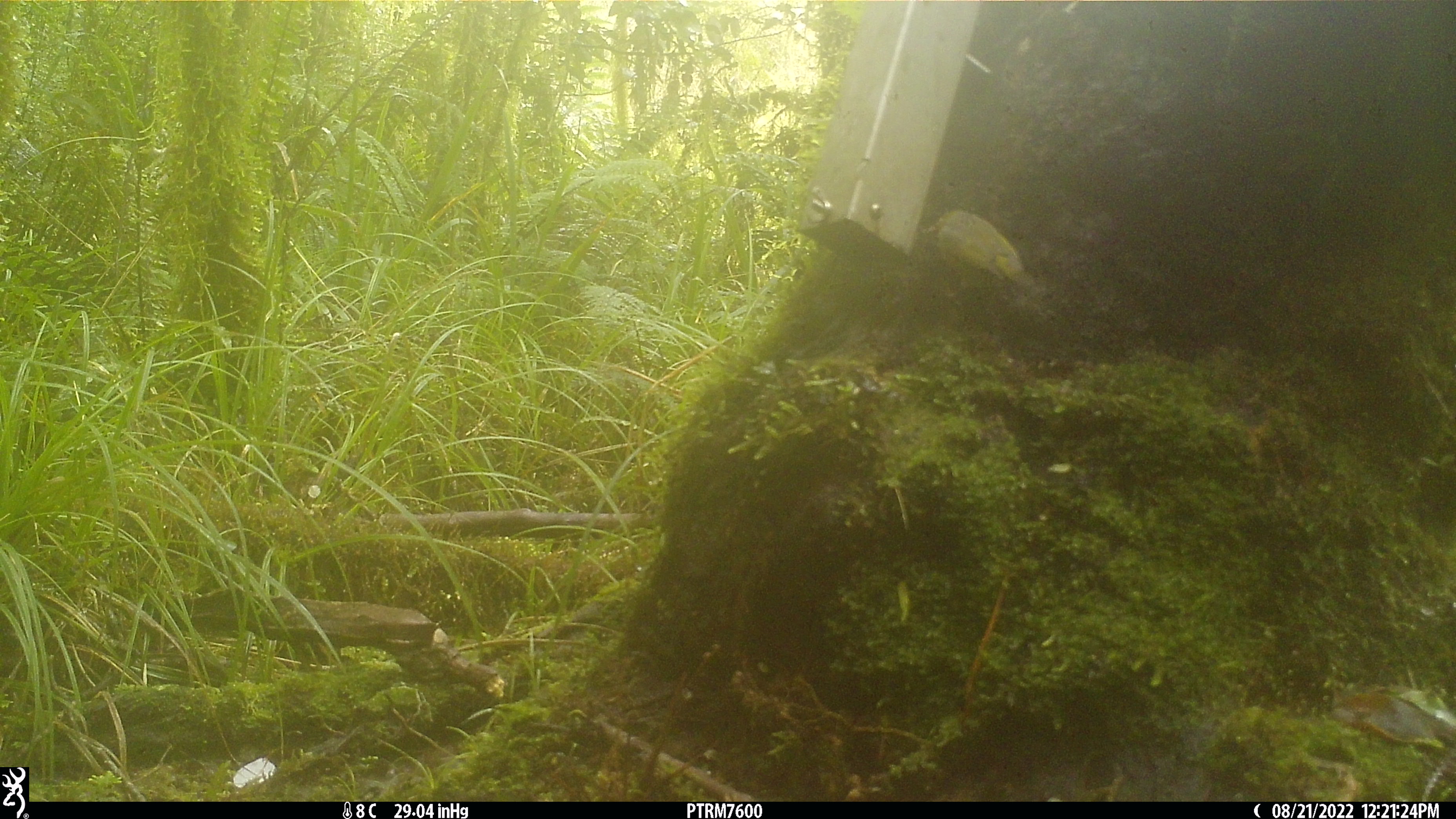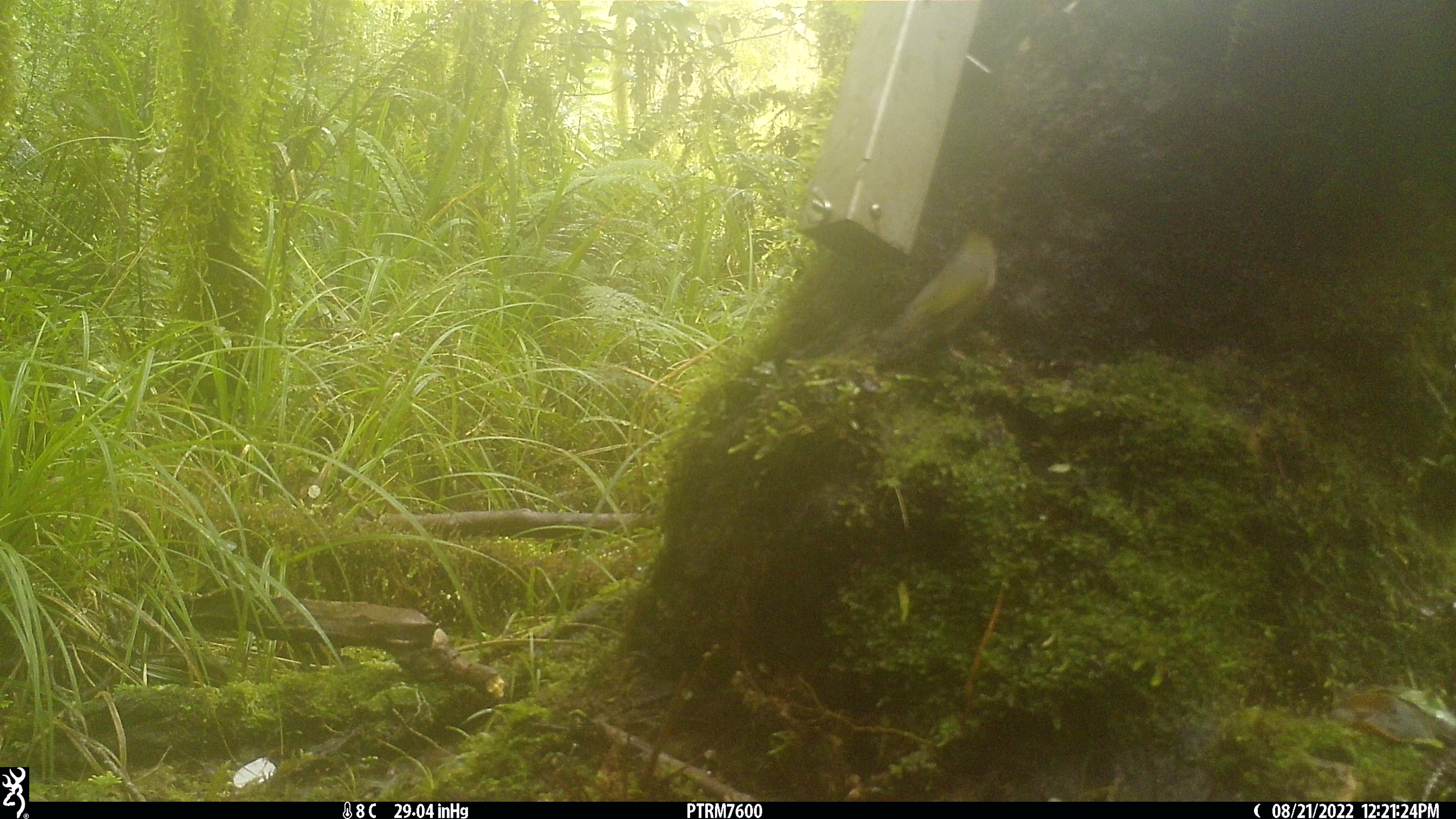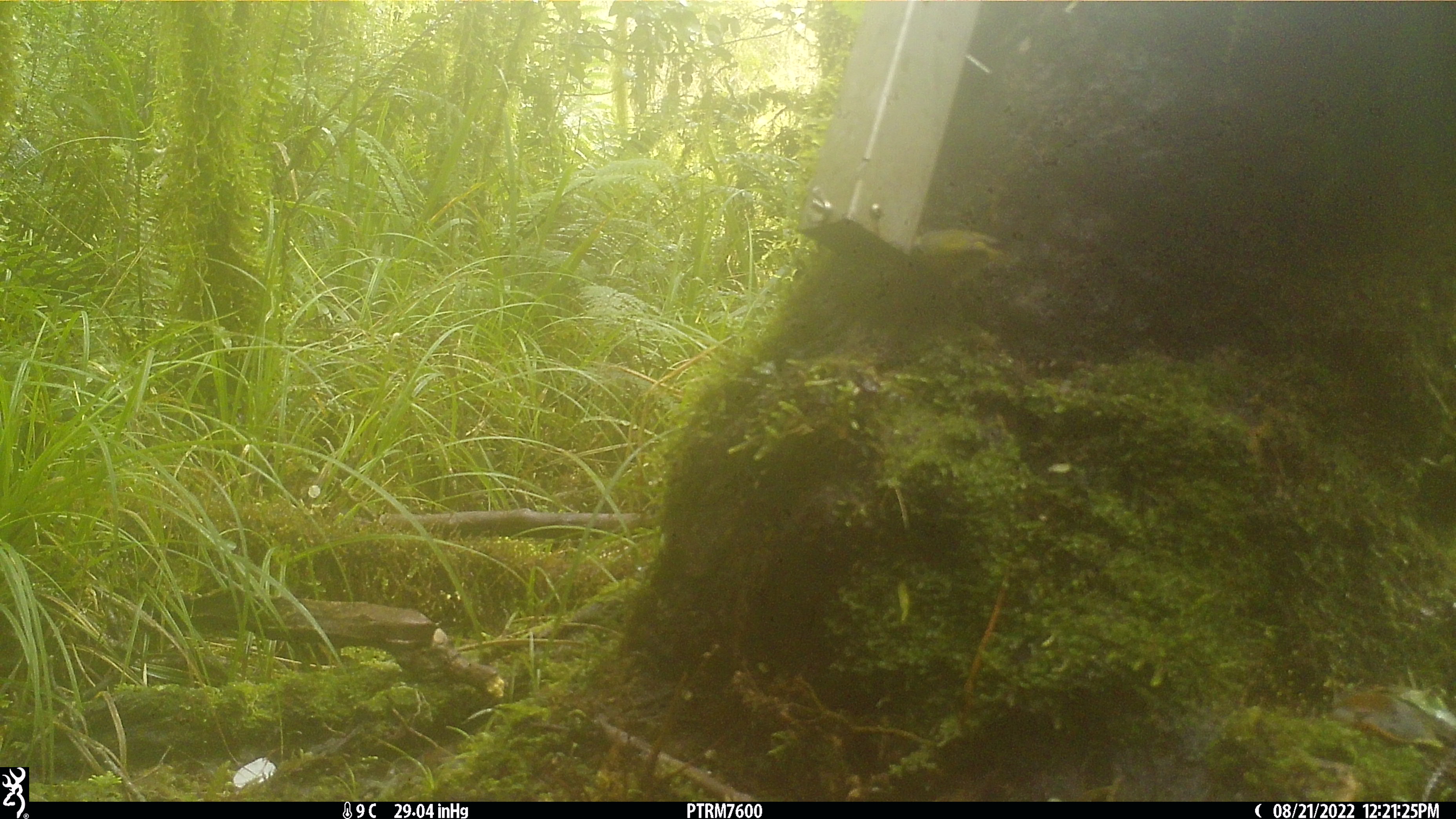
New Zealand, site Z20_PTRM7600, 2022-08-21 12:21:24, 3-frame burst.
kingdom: Animalia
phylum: Chordata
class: Aves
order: Passeriformes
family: Zosteropidae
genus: Zosterops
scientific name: Zosterops lateralis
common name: silvereye